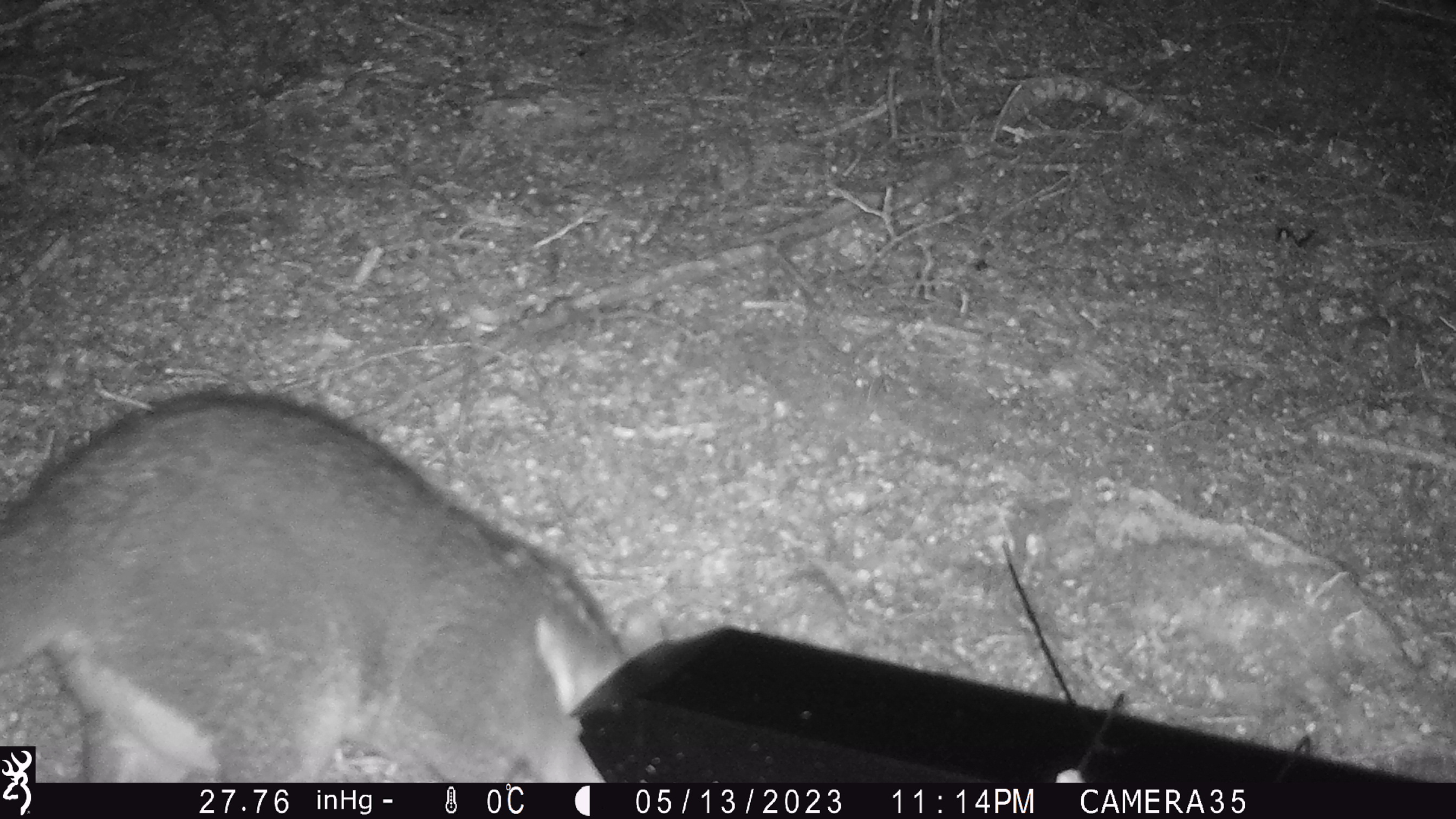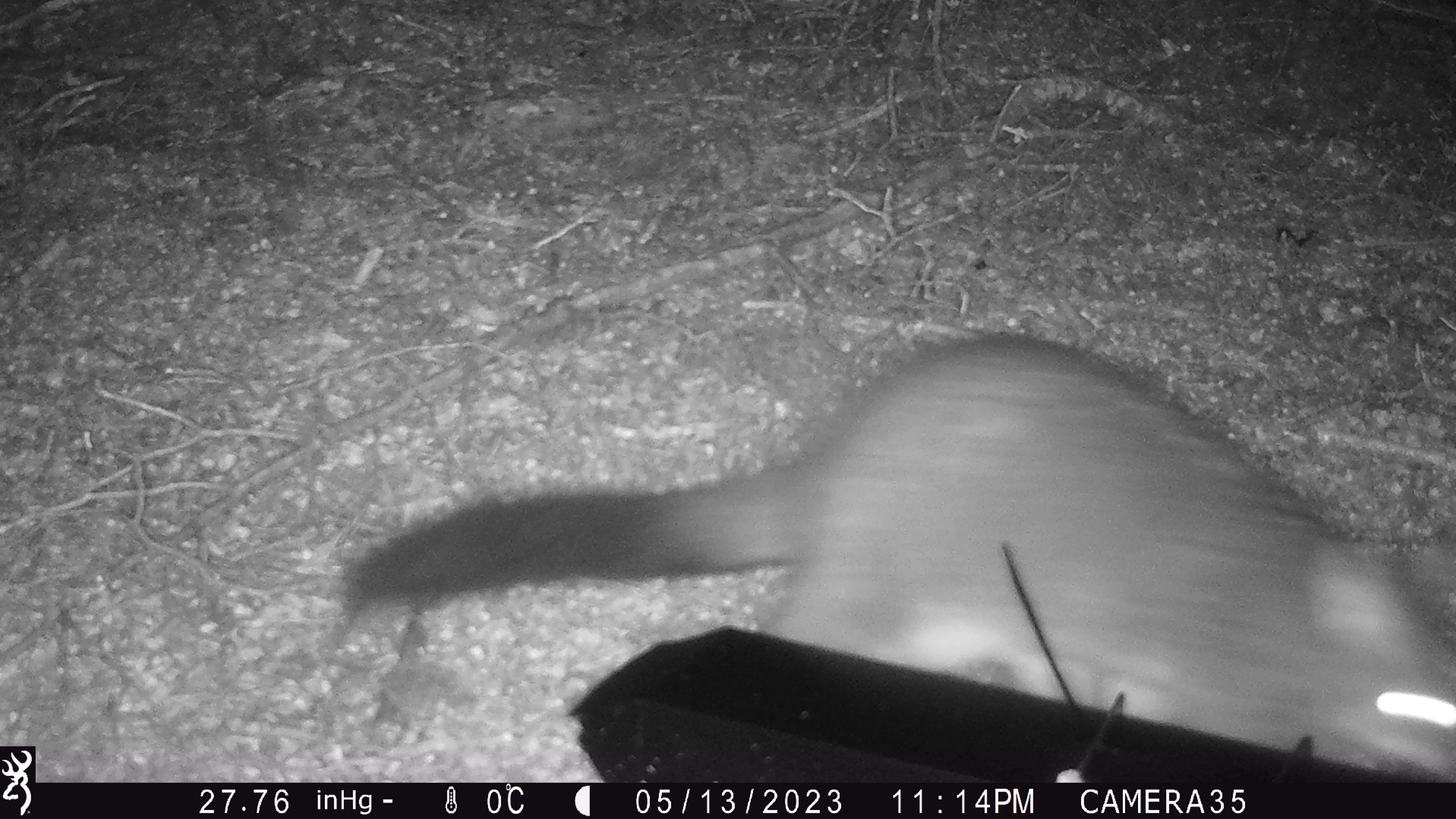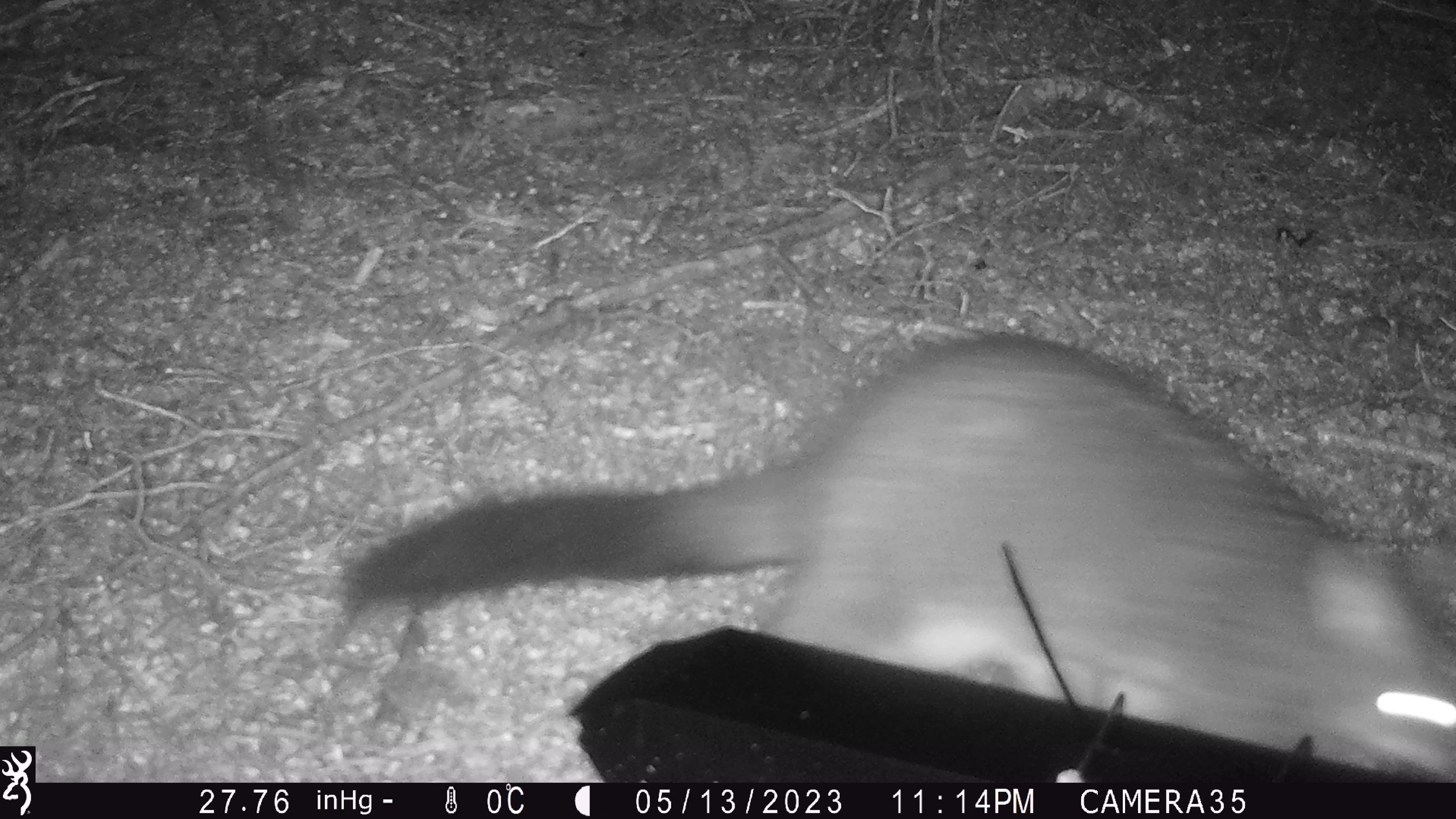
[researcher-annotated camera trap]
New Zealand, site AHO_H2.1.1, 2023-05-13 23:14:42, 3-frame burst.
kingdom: Animalia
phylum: Chordata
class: Mammalia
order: Carnivora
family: Mustelidae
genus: Mustela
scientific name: Mustela erminea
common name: stoat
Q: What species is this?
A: Stoat (Mustela erminea).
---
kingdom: Animalia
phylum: Chordata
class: Mammalia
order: Diprotodontia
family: Phalangeridae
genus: Trichosurus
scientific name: Trichosurus vulpecula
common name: common brushtail possum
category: possum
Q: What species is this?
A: Possum (common brushtail possum) (Trichosurus vulpecula).